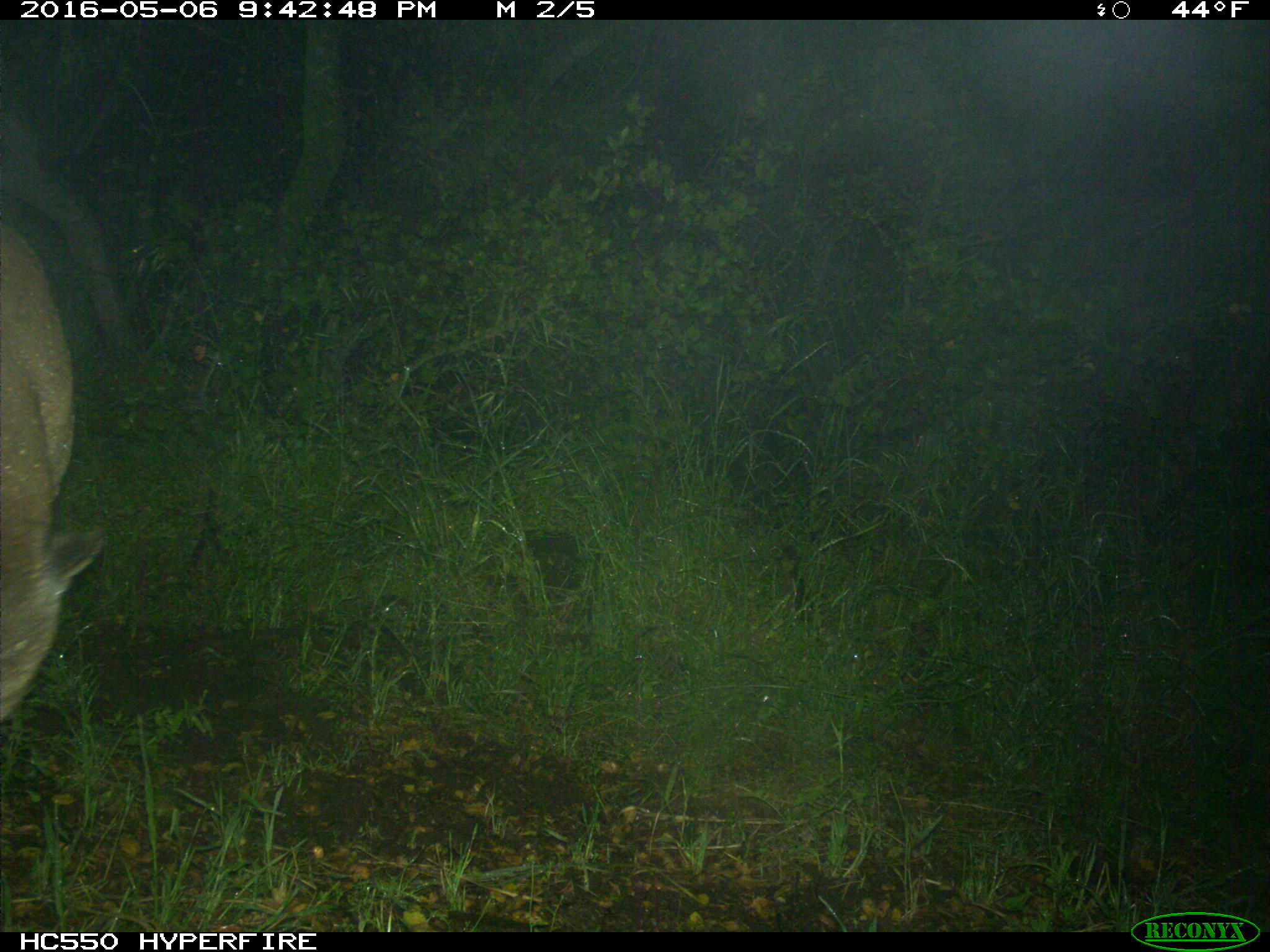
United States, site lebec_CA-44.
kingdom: Animalia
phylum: Chordata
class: Mammalia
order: Carnivora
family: Felidae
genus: Puma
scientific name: Puma concolor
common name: mountain lion